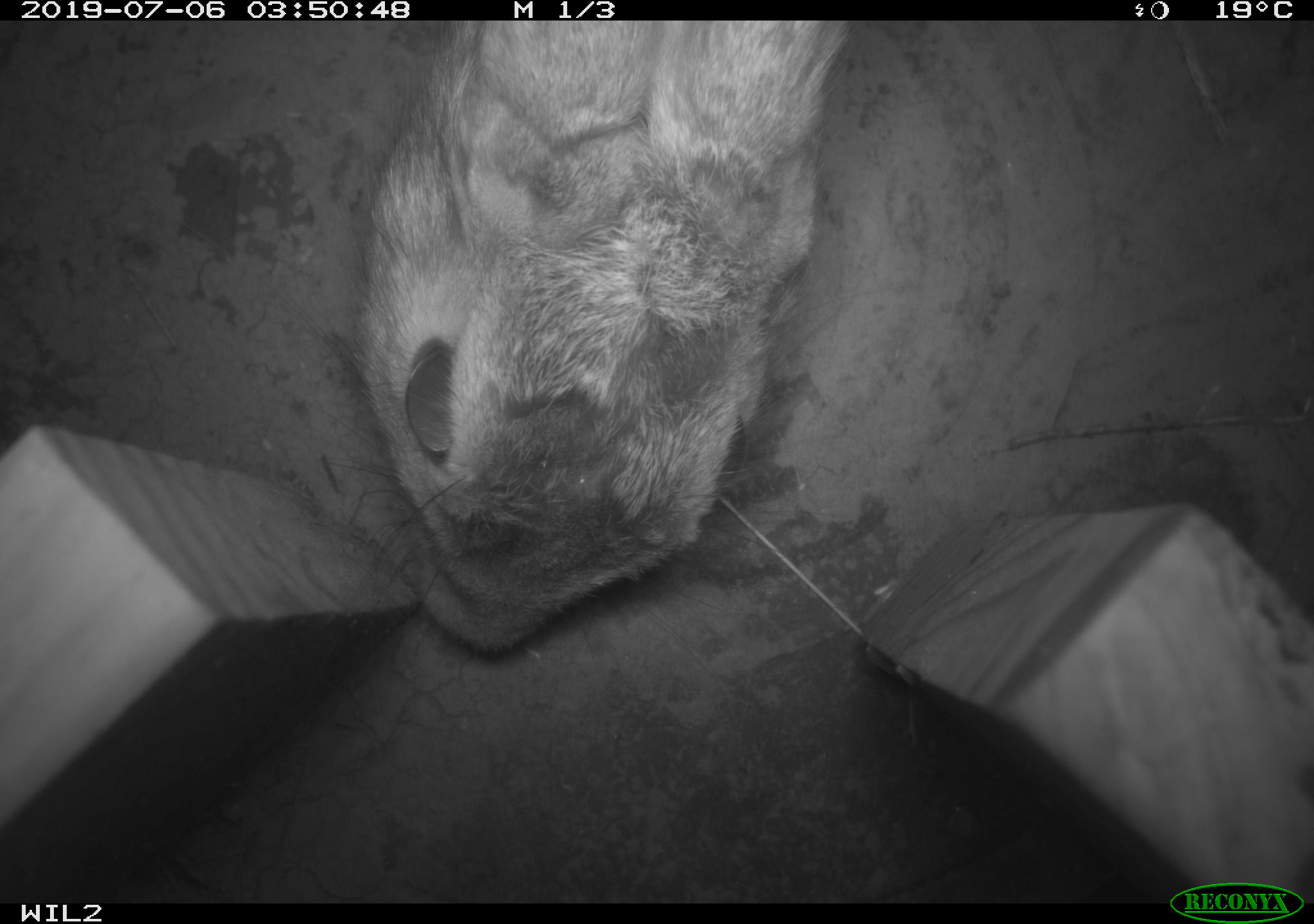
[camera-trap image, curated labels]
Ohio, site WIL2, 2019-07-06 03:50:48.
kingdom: Animalia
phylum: Chordata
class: Mammalia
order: Lagomorpha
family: Leporidae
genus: Sylvilagus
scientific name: Sylvilagus floridanus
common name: eastern cottontail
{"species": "eastern cottontail (Sylvilagus floridanus)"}